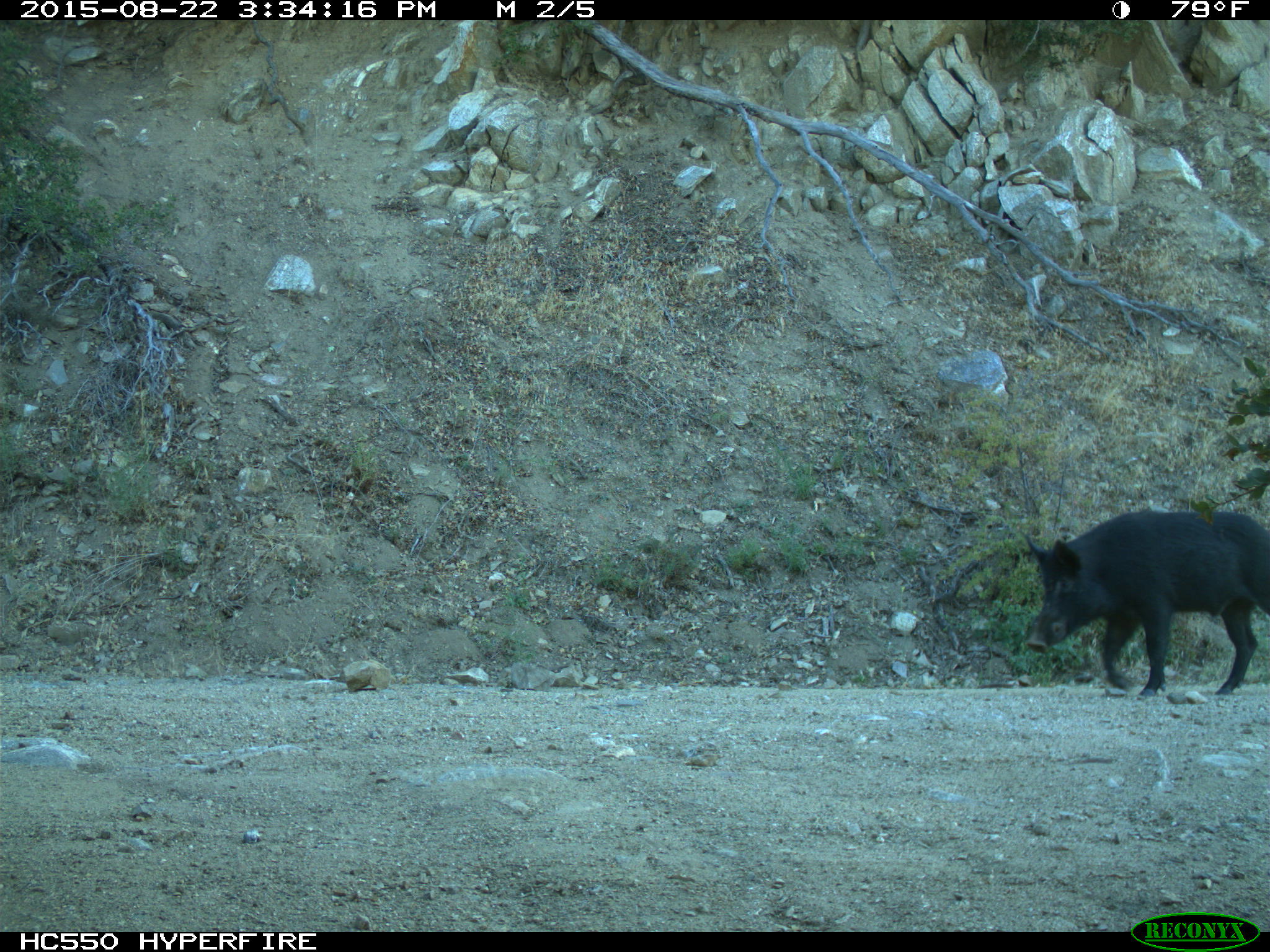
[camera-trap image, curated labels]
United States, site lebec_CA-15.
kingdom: Animalia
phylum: Chordata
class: Mammalia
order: Artiodactyla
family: Suidae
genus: Sus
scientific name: Sus scrofa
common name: wild boar